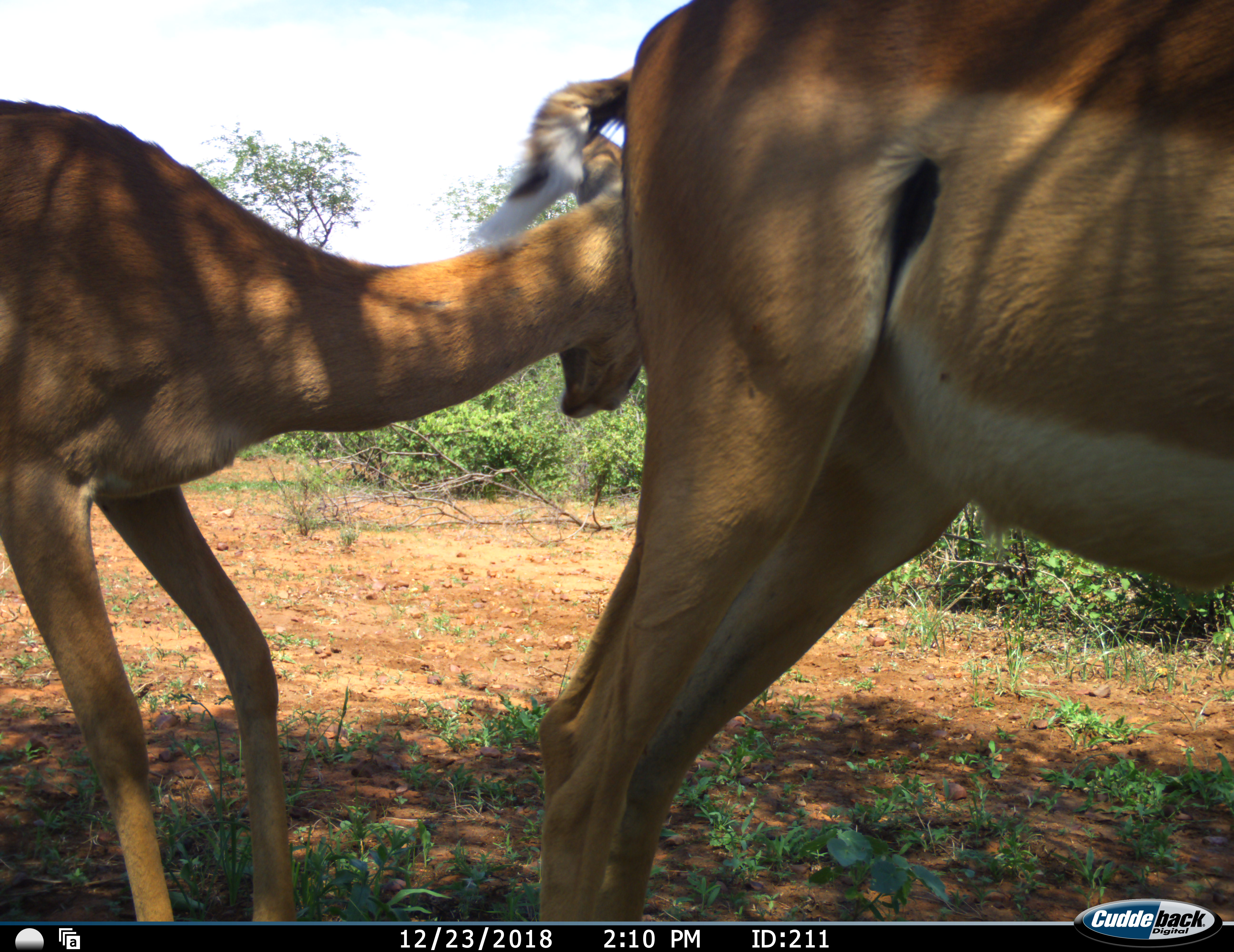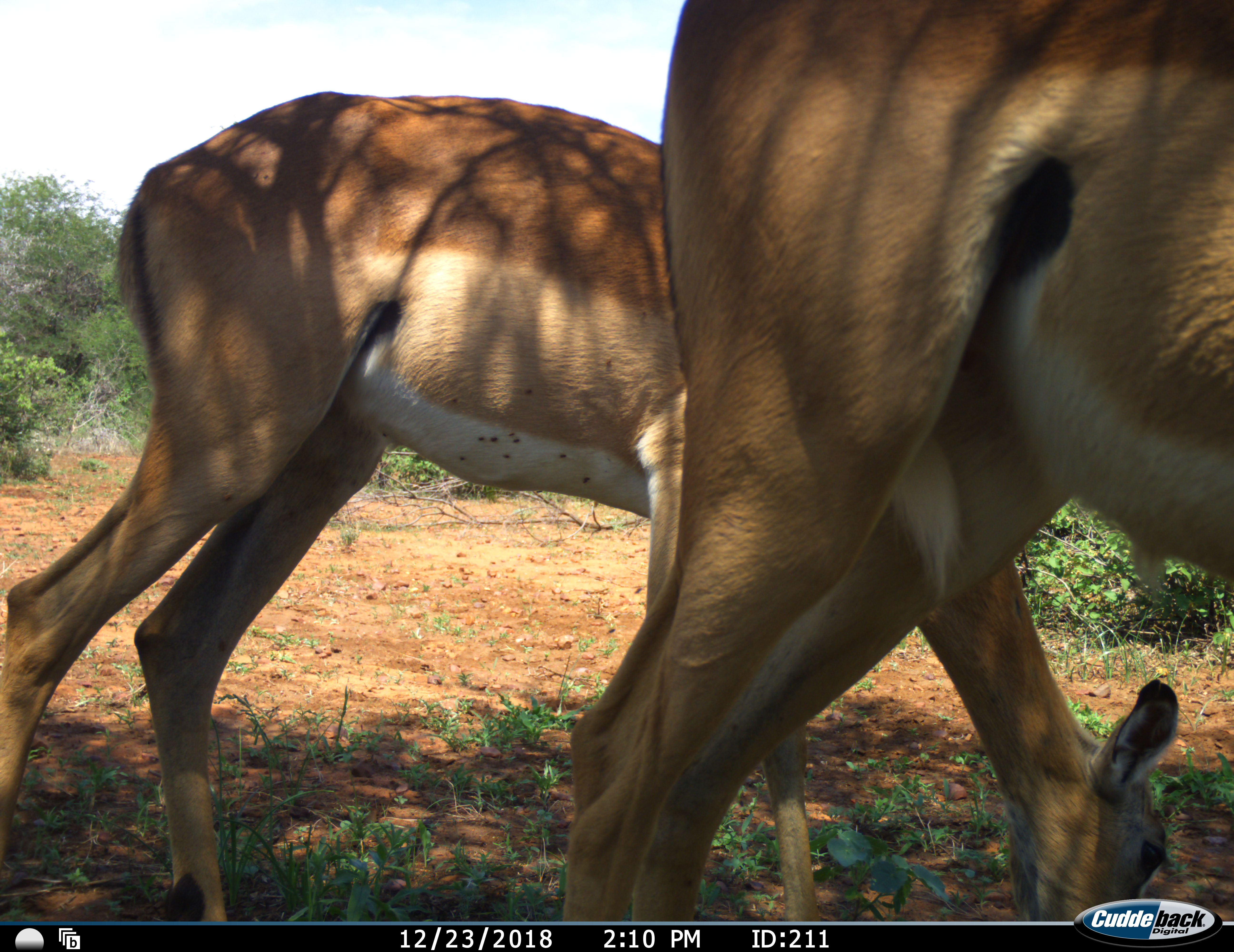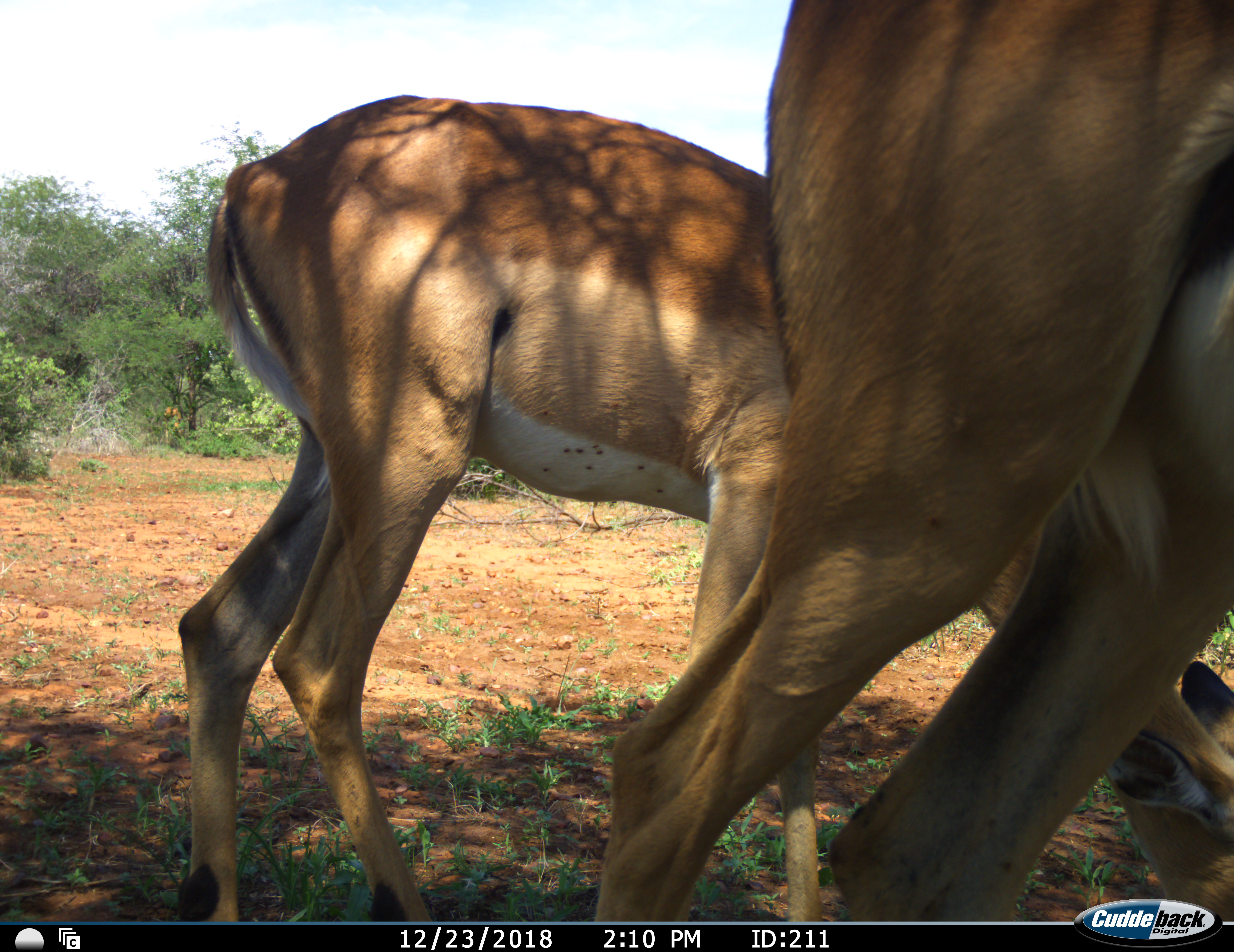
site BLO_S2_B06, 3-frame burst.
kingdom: Animalia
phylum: Chordata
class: Mammalia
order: Artiodactyla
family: Bovidae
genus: Aepyceros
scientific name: Aepyceros melampus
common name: impala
Impala (Aepyceros melampus), count 2. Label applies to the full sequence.